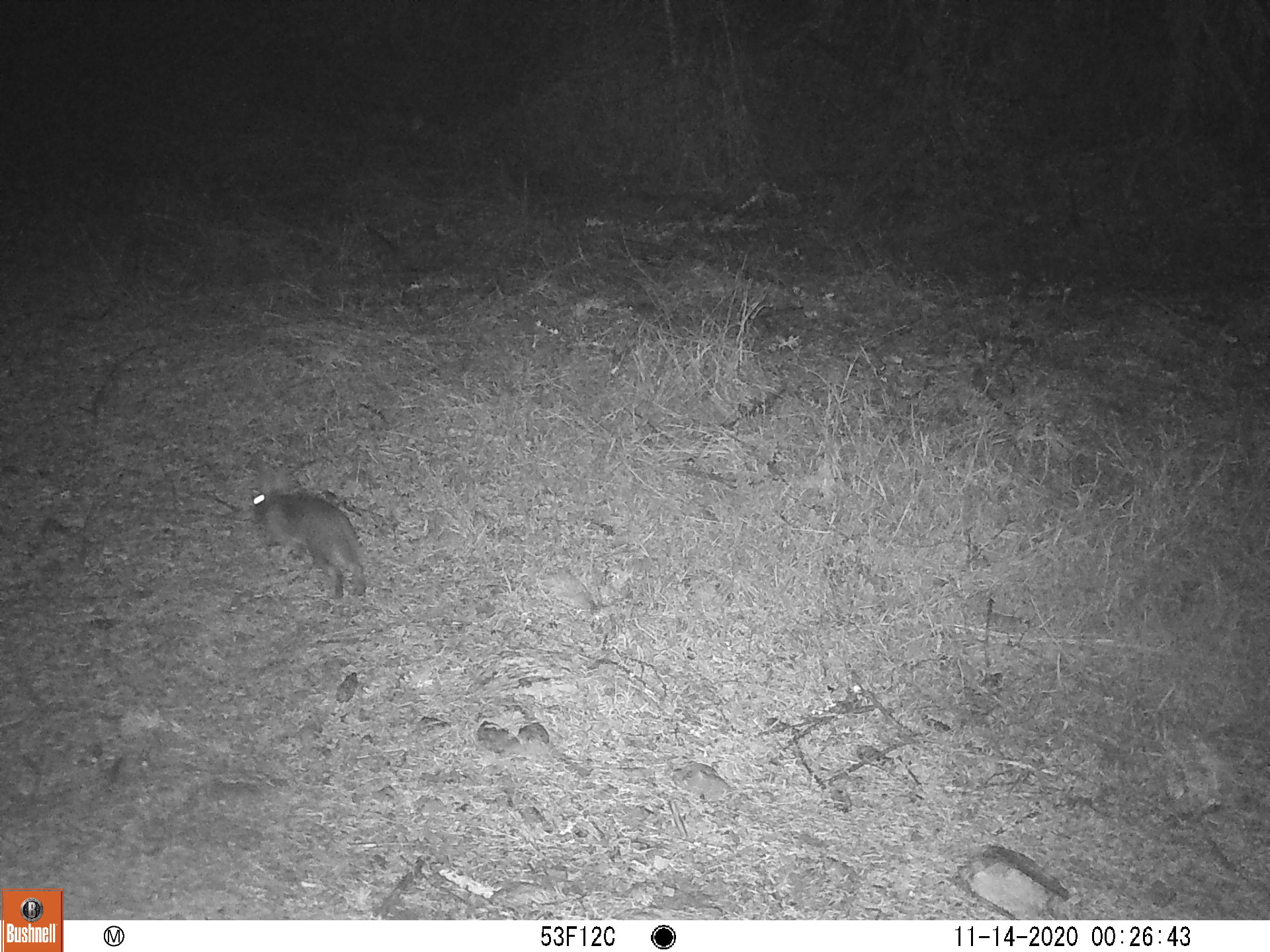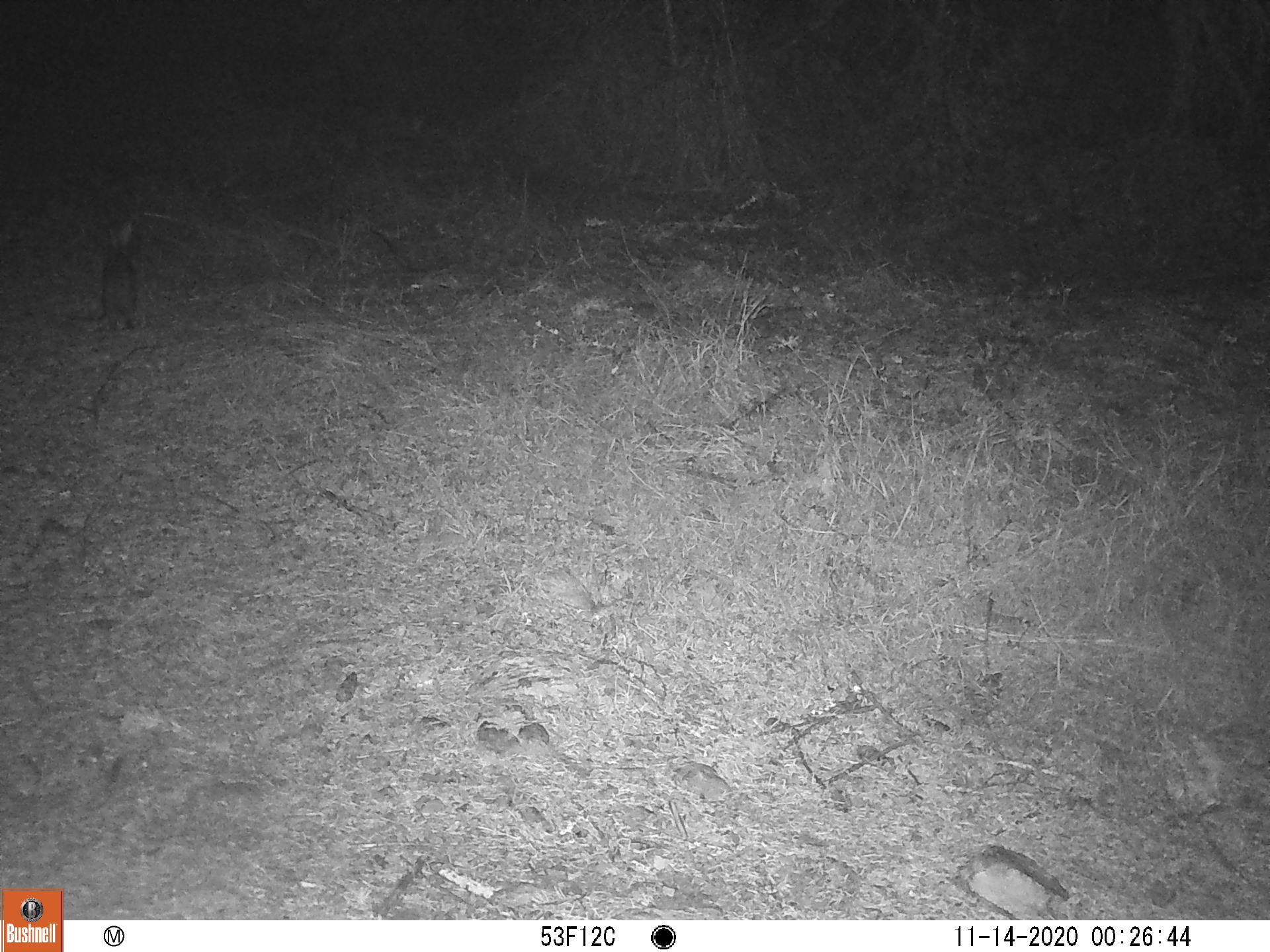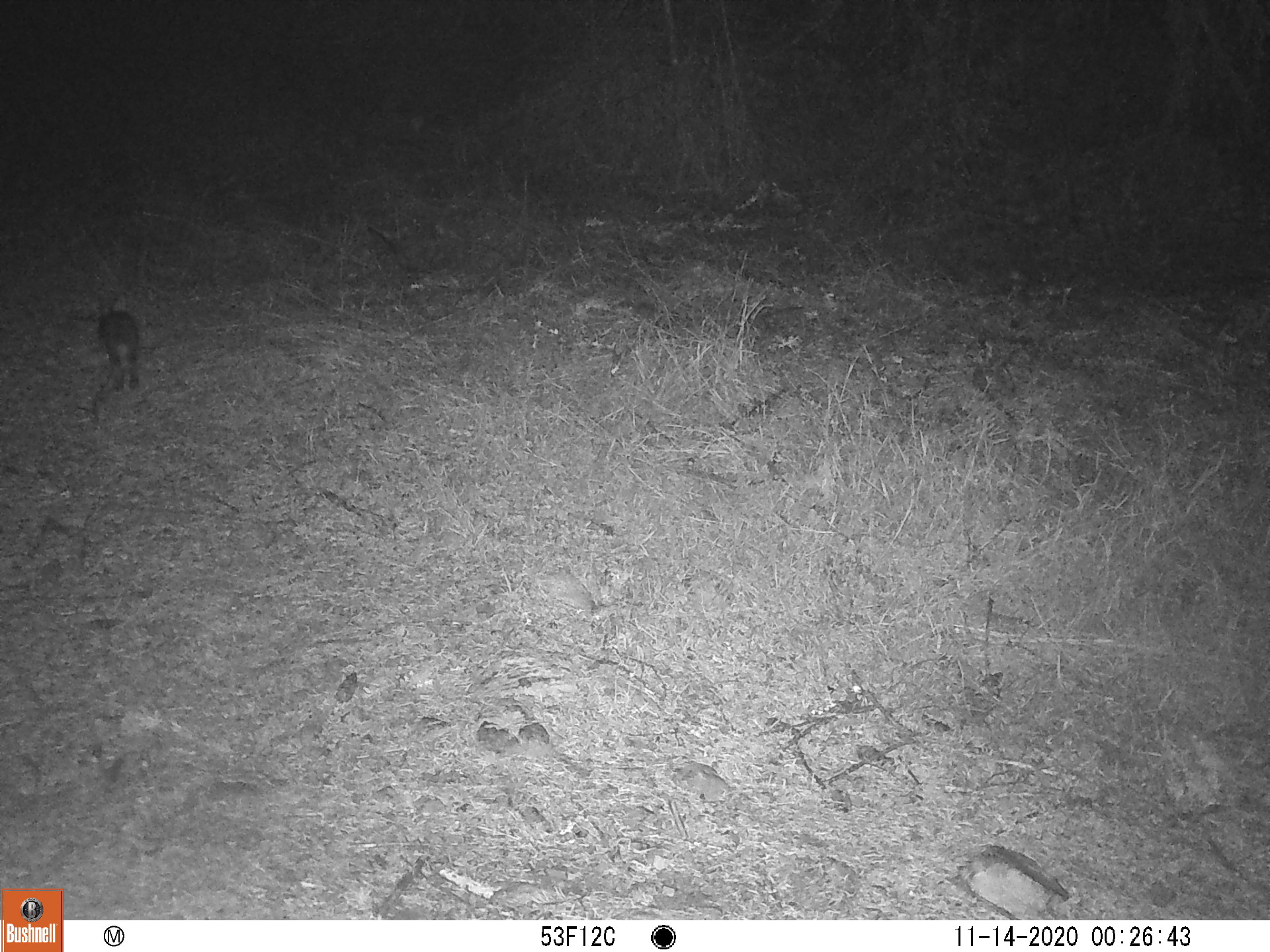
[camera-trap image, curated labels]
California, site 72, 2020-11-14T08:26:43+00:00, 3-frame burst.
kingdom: Animalia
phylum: Chordata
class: Mammalia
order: Lagomorpha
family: Leporidae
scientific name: Leporidae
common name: rabbit